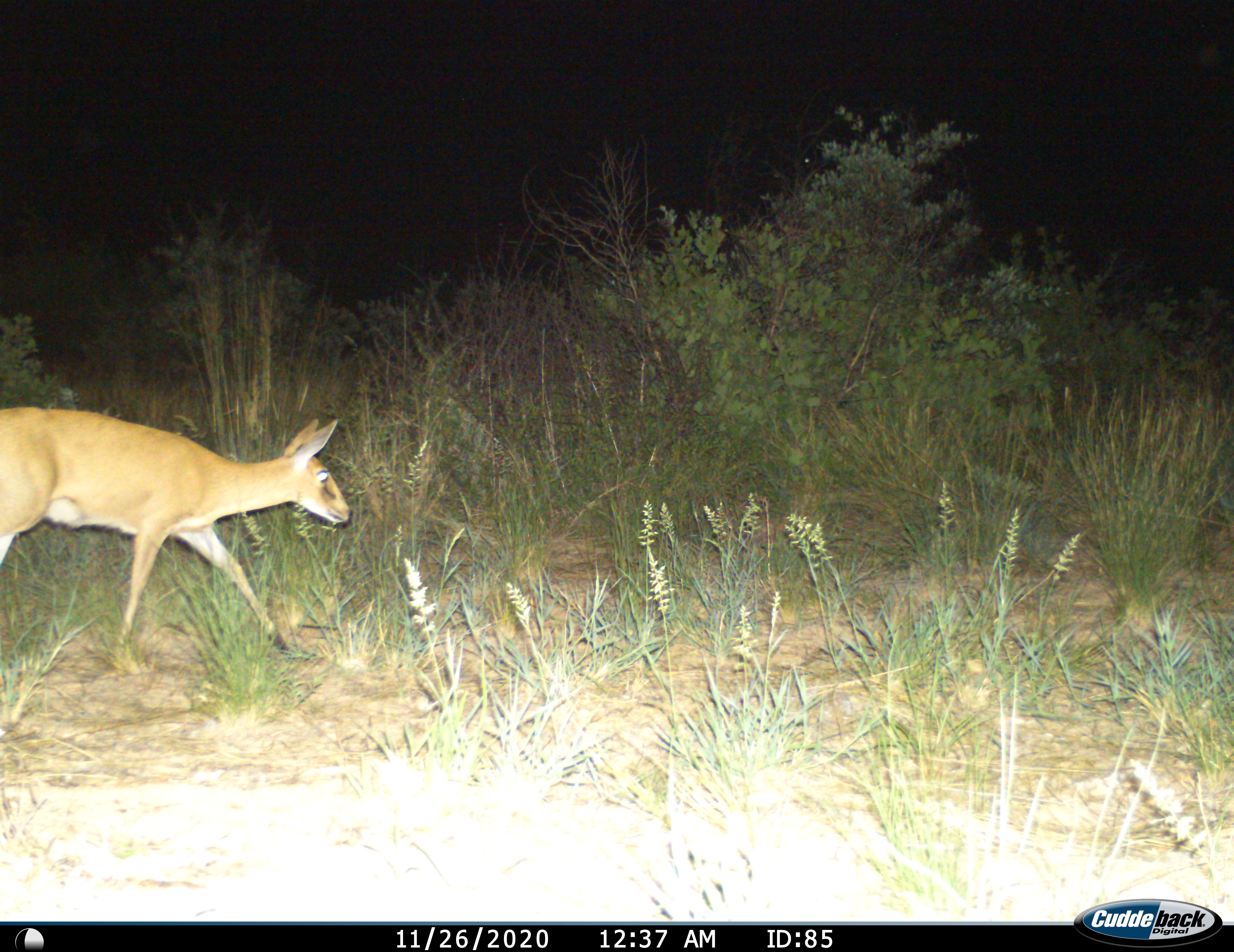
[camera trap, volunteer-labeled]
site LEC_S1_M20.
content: unidentified animal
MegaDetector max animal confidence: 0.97